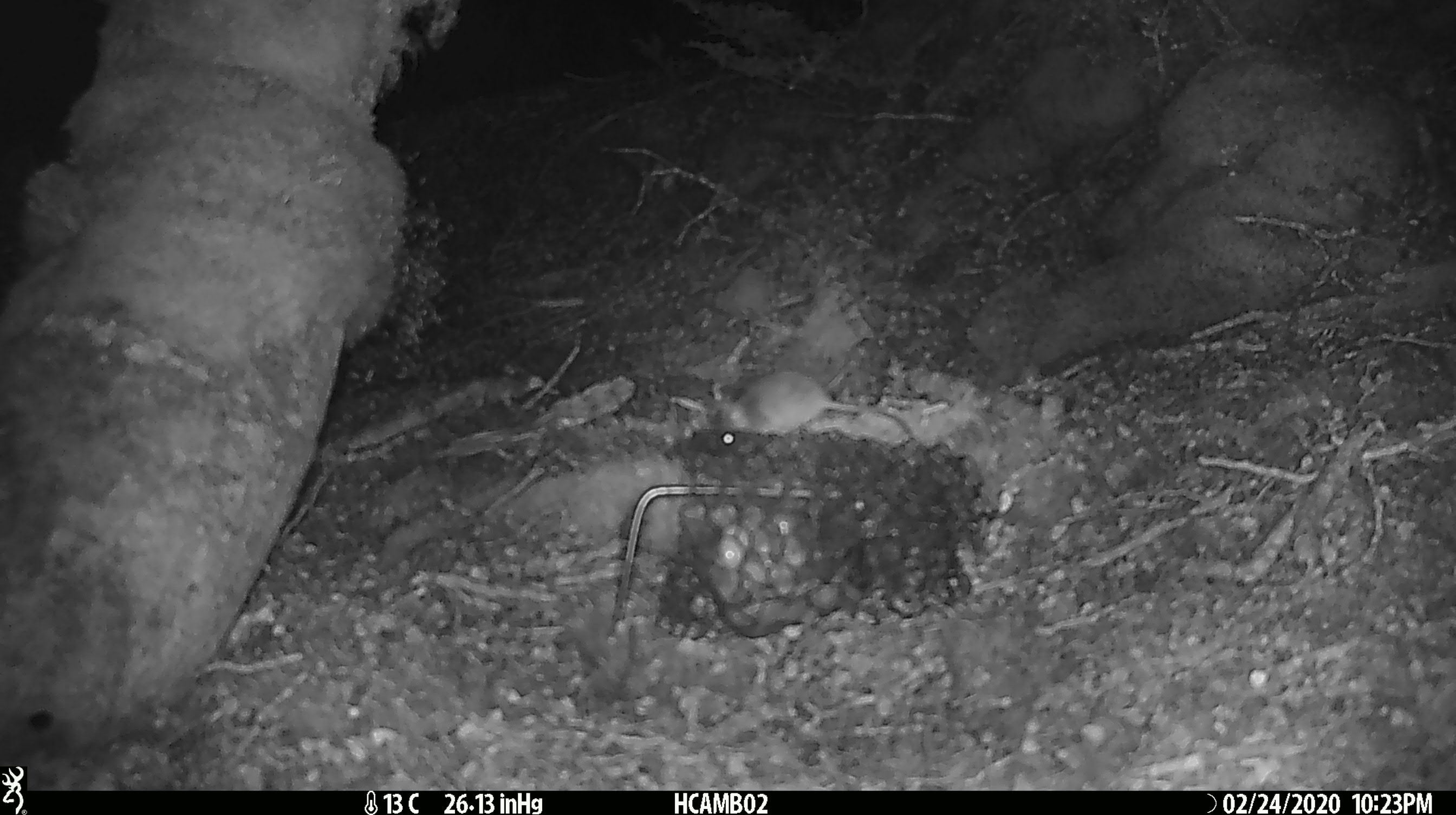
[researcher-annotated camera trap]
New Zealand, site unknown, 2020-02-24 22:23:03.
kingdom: Animalia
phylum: Chordata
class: Mammalia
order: Rodentia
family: Muridae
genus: Mus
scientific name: Mus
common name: mouse